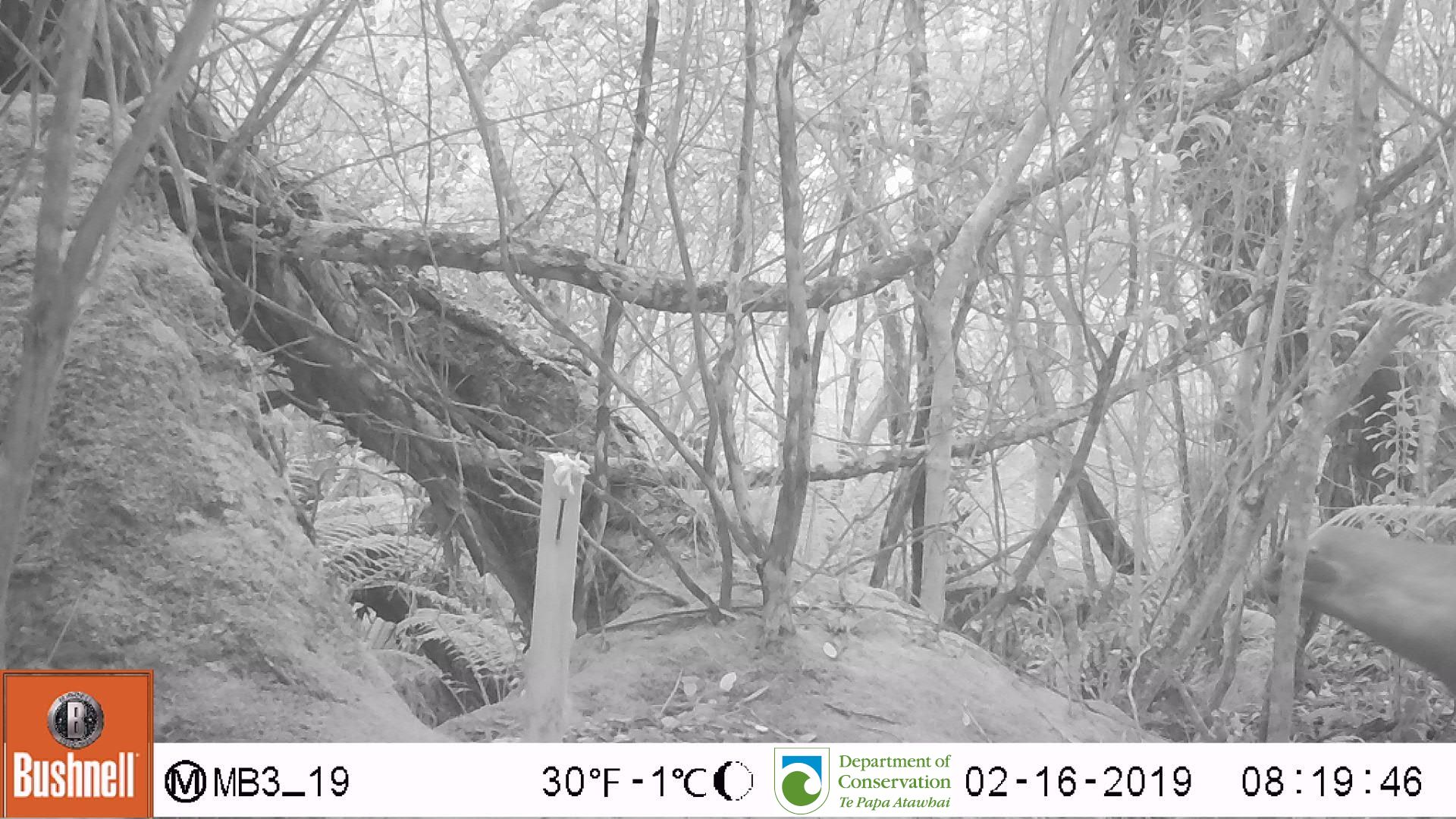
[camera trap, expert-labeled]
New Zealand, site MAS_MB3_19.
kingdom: Animalia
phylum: Chordata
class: Mammalia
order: Carnivora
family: Otariidae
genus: Phocarctos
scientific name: Phocarctos hookeri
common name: new zealand sea lion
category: sealion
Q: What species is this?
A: Sealion (new zealand sea lion) (Phocarctos hookeri).